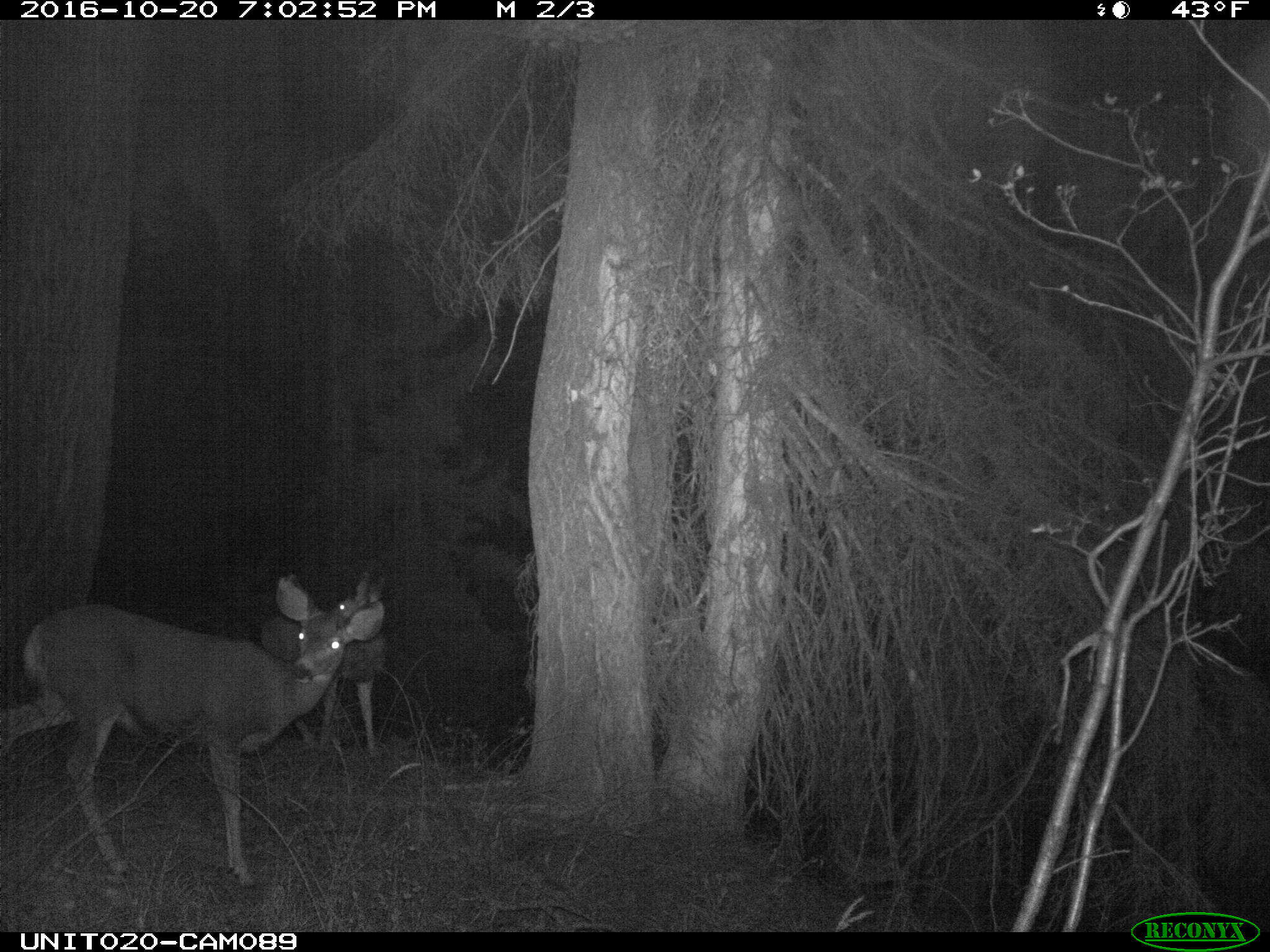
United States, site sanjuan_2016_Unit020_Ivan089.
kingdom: Animalia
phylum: Chordata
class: Mammalia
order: Artiodactyla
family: Cervidae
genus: Odocoileus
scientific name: Odocoileus hemionus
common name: mule deer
Odocoileus hemionus (mule deer).